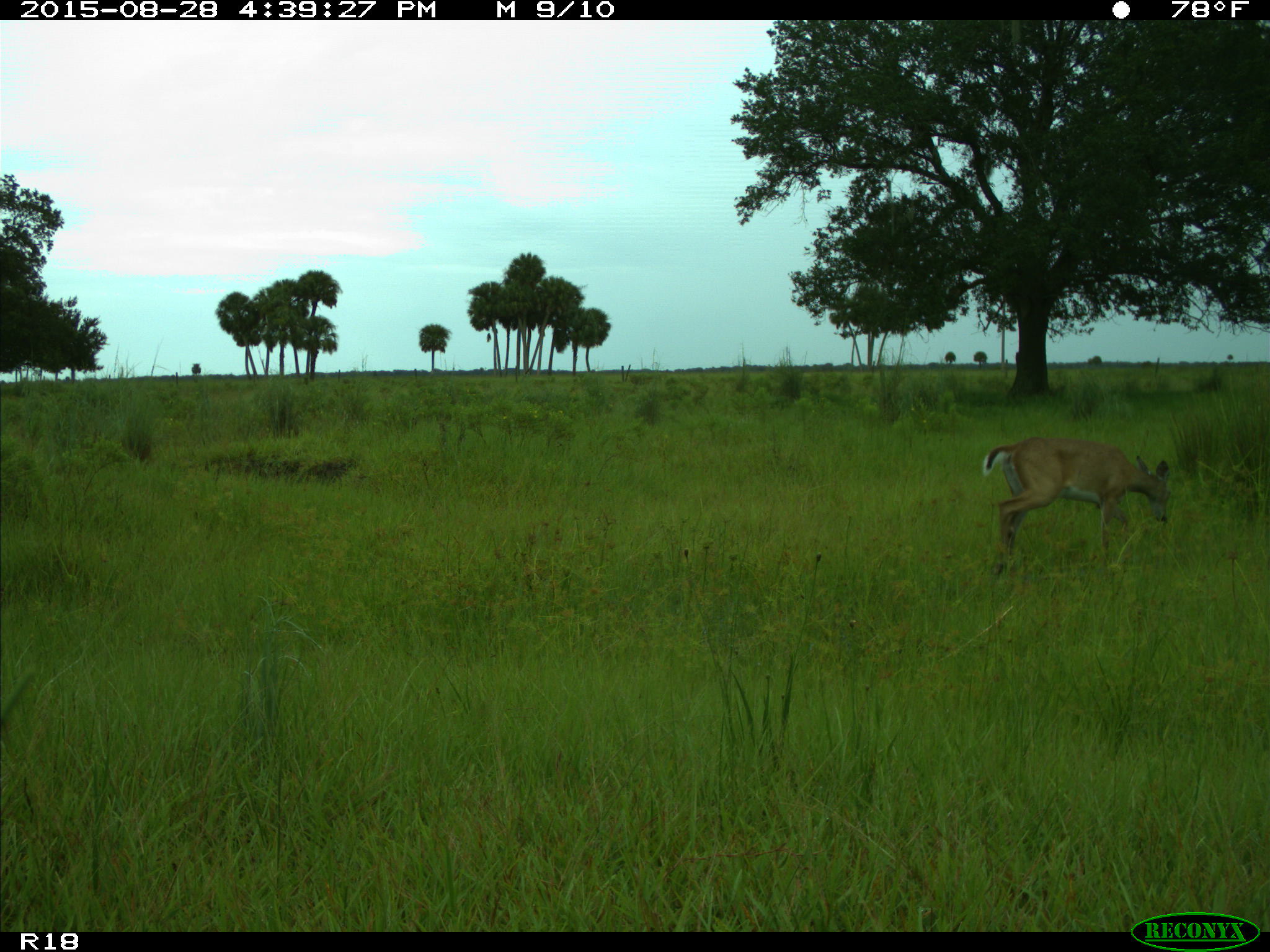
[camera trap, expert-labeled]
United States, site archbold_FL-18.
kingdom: Animalia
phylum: Chordata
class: Mammalia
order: Artiodactyla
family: Cervidae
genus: Odocoileus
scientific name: Odocoileus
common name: deer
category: unidentified deer